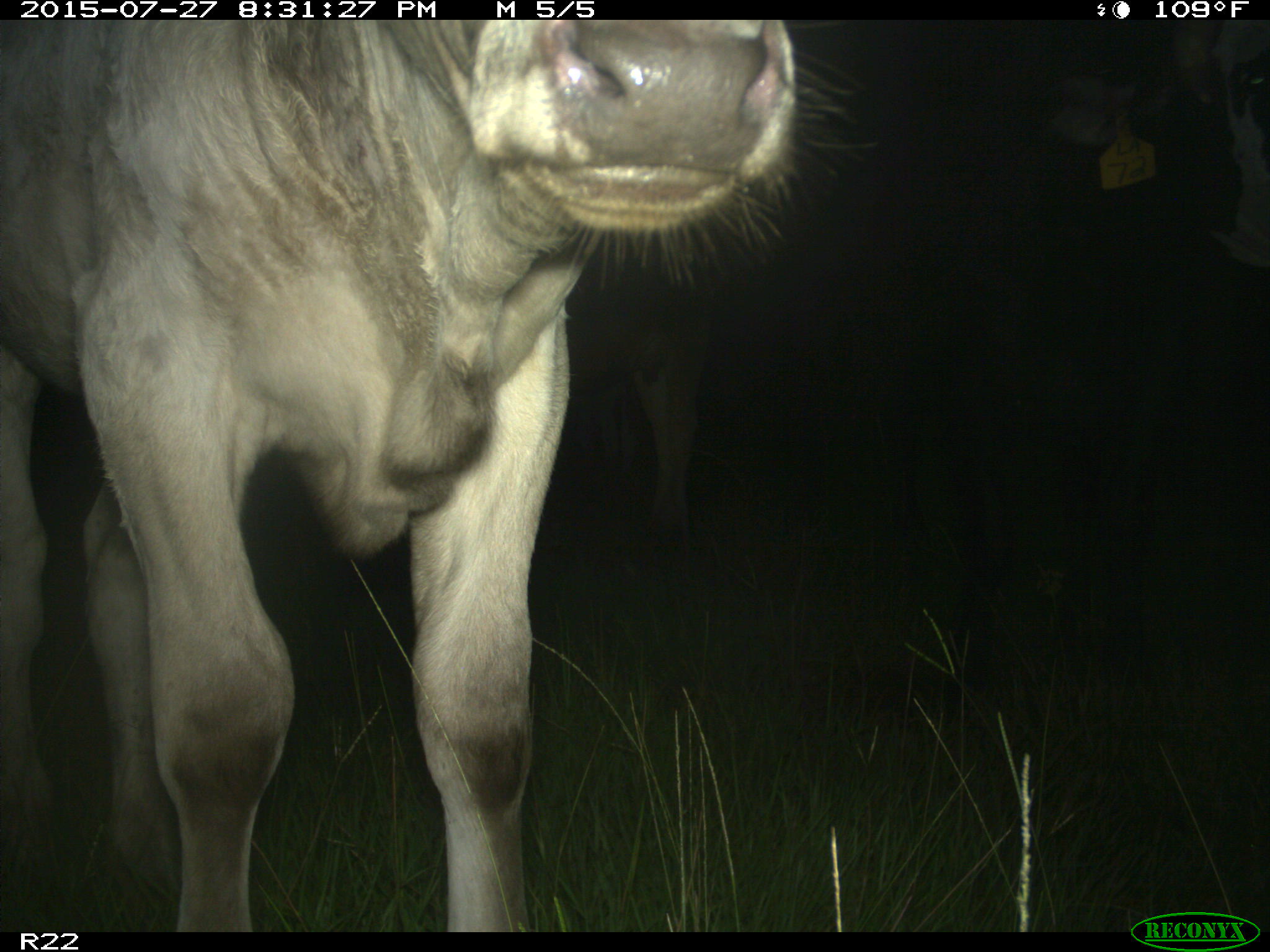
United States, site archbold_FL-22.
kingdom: Animalia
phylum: Chordata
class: Mammalia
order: Artiodactyla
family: Bovidae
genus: Bos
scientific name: Bos taurus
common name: domestic cow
Bos taurus (domestic cow).